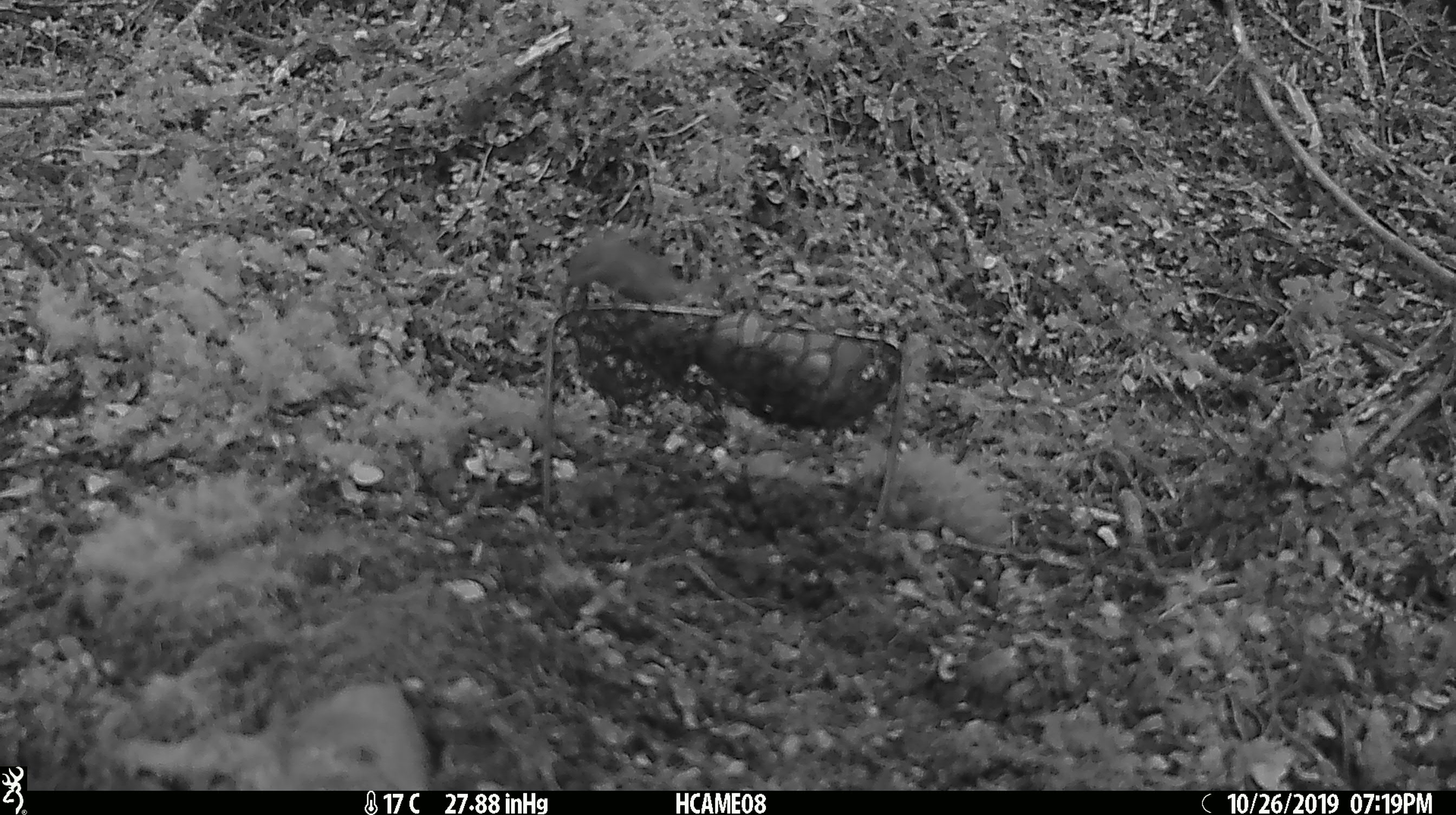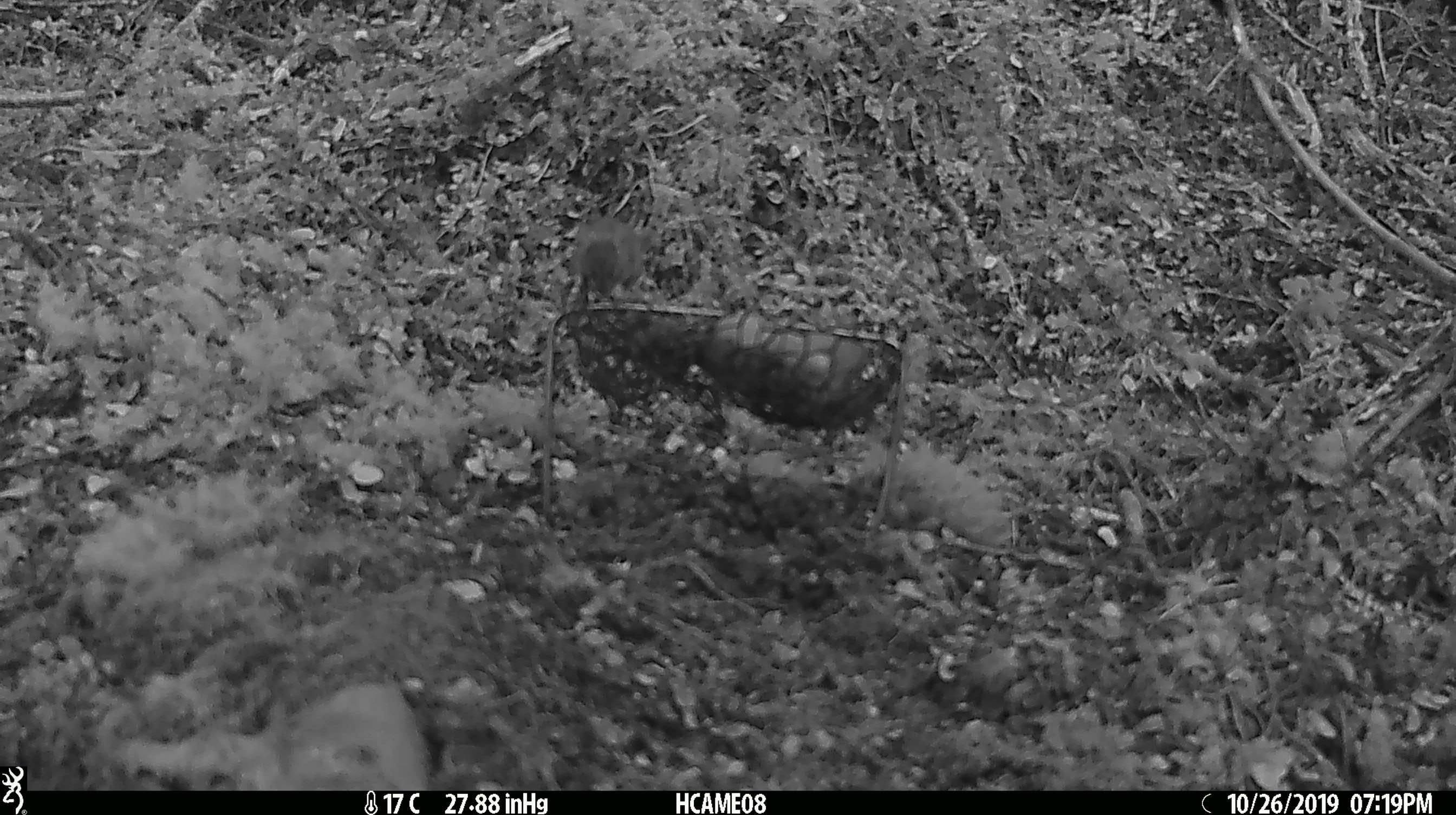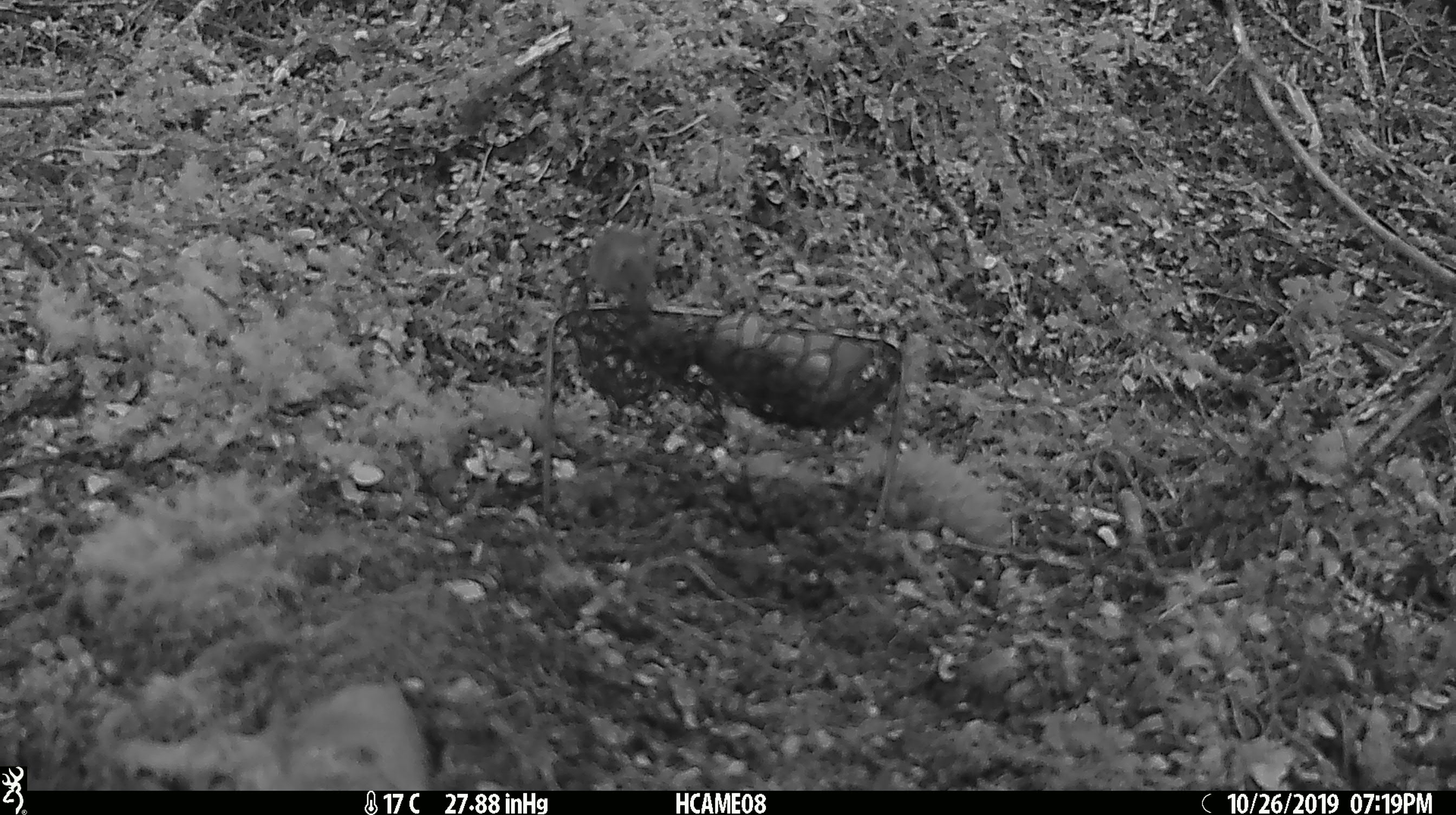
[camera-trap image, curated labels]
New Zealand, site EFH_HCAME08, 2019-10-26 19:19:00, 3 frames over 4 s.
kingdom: Animalia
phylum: Chordata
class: Mammalia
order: Rodentia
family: Muridae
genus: Mus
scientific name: Mus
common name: mouse